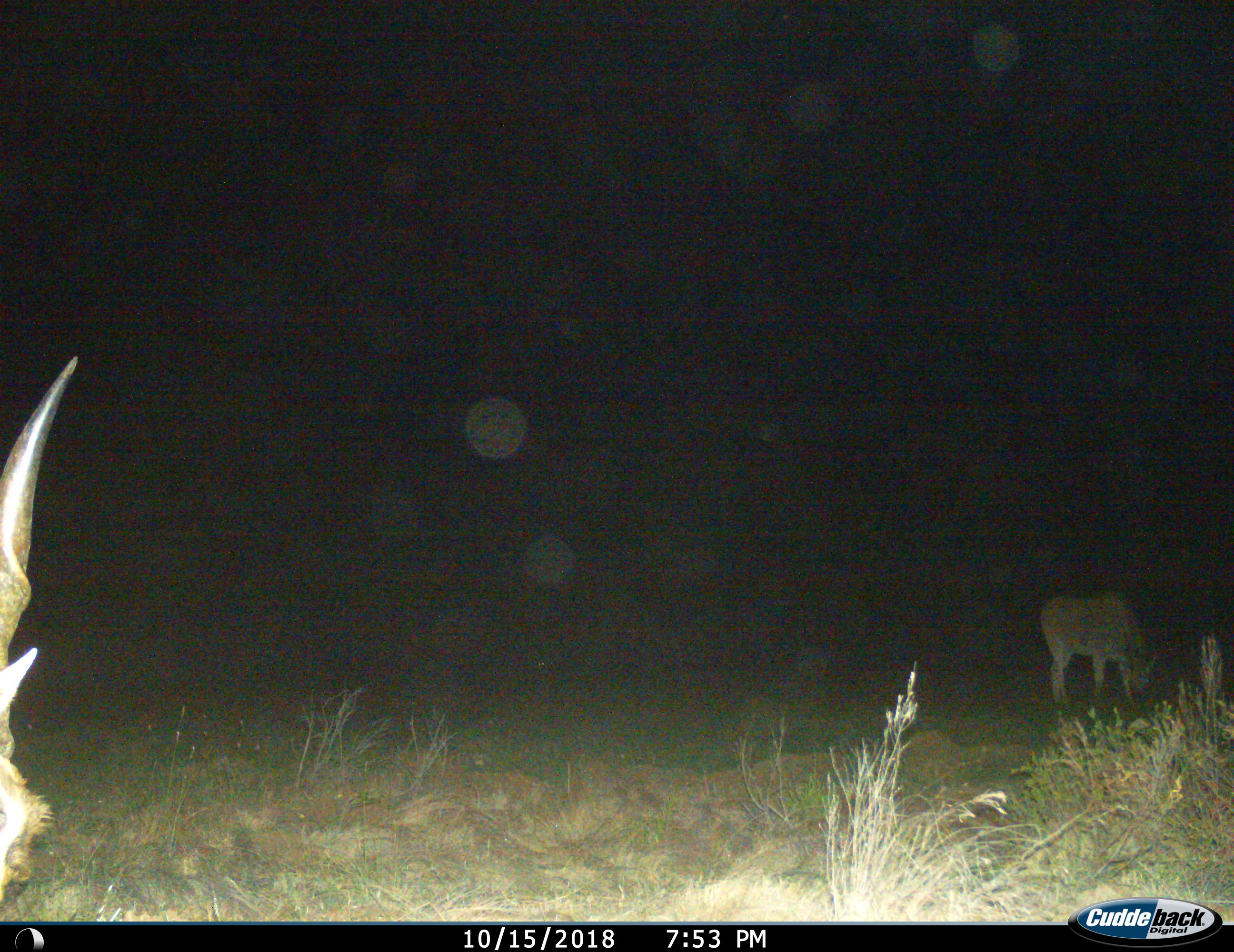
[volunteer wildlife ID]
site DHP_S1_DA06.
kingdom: Animalia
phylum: Chordata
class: Mammalia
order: Artiodactyla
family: Bovidae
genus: Tragelaphus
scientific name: Tragelaphus oryx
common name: eland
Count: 2.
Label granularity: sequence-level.